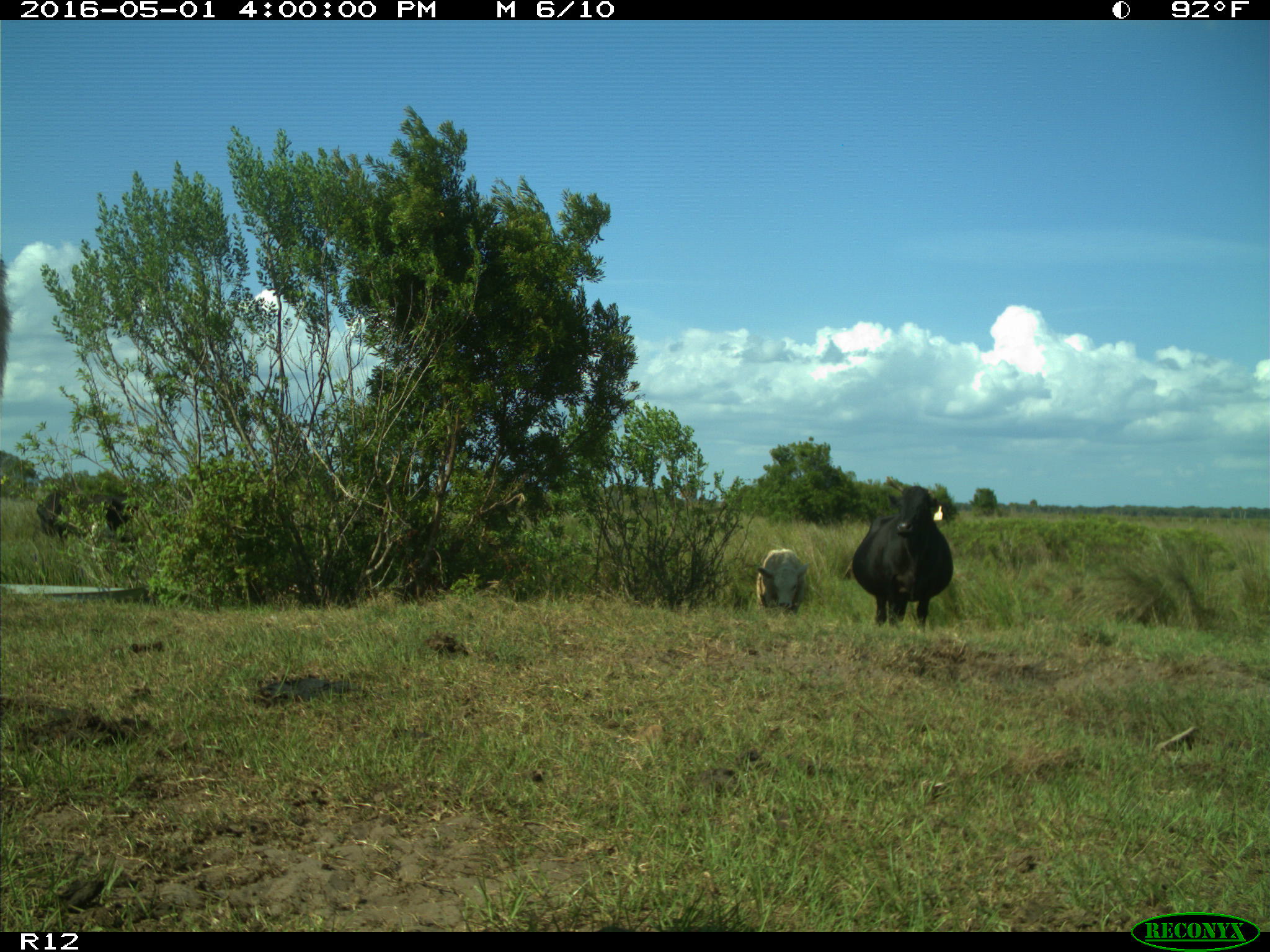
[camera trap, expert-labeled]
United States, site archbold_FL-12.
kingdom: Animalia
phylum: Chordata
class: Mammalia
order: Artiodactyla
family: Bovidae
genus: Bos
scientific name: Bos taurus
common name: domestic cow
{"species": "Bos taurus (domestic cow)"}